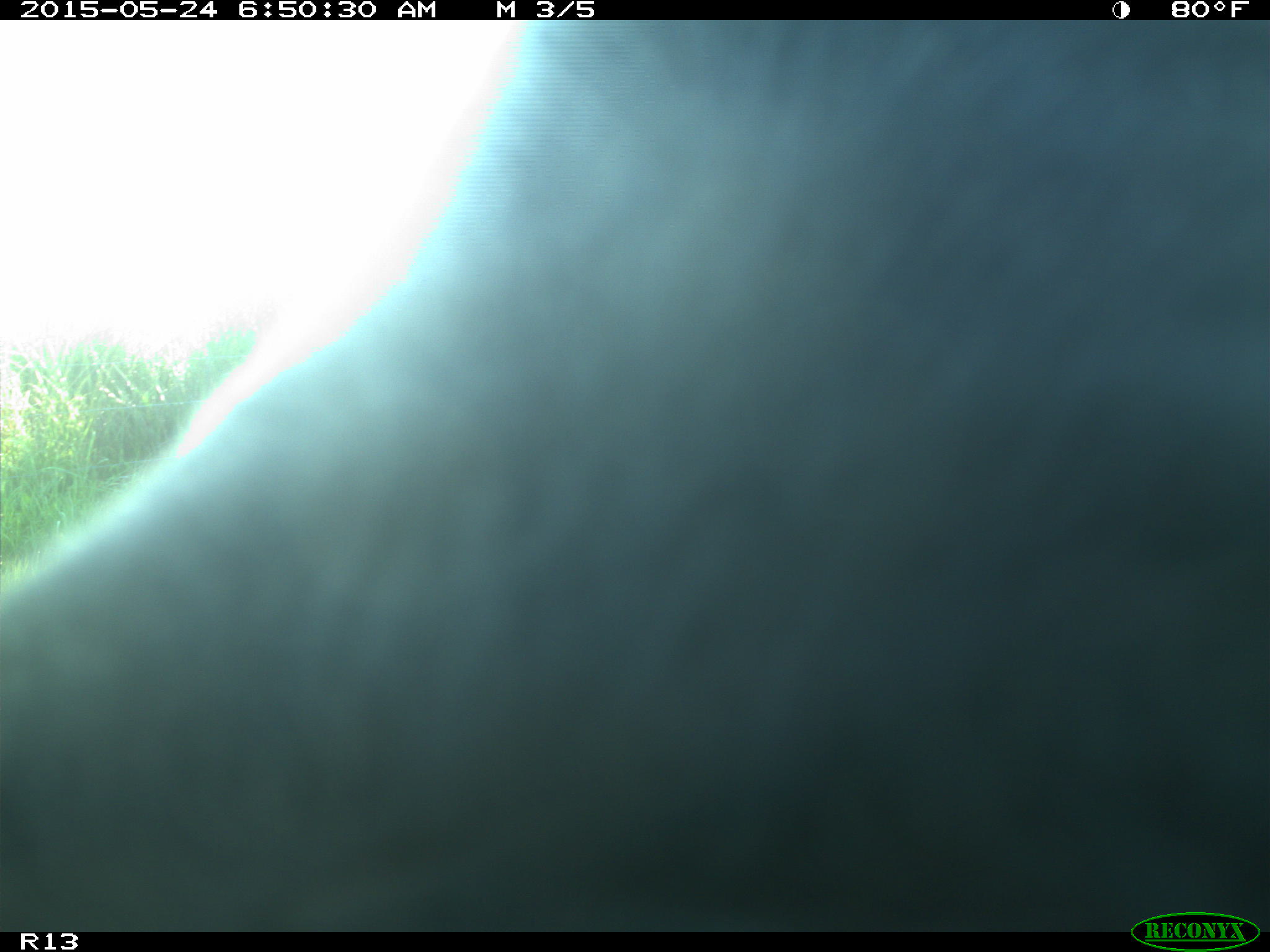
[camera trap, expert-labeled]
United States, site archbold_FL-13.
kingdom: Animalia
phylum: Chordata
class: Mammalia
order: Artiodactyla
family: Bovidae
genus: Bos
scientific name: Bos taurus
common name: domestic cow